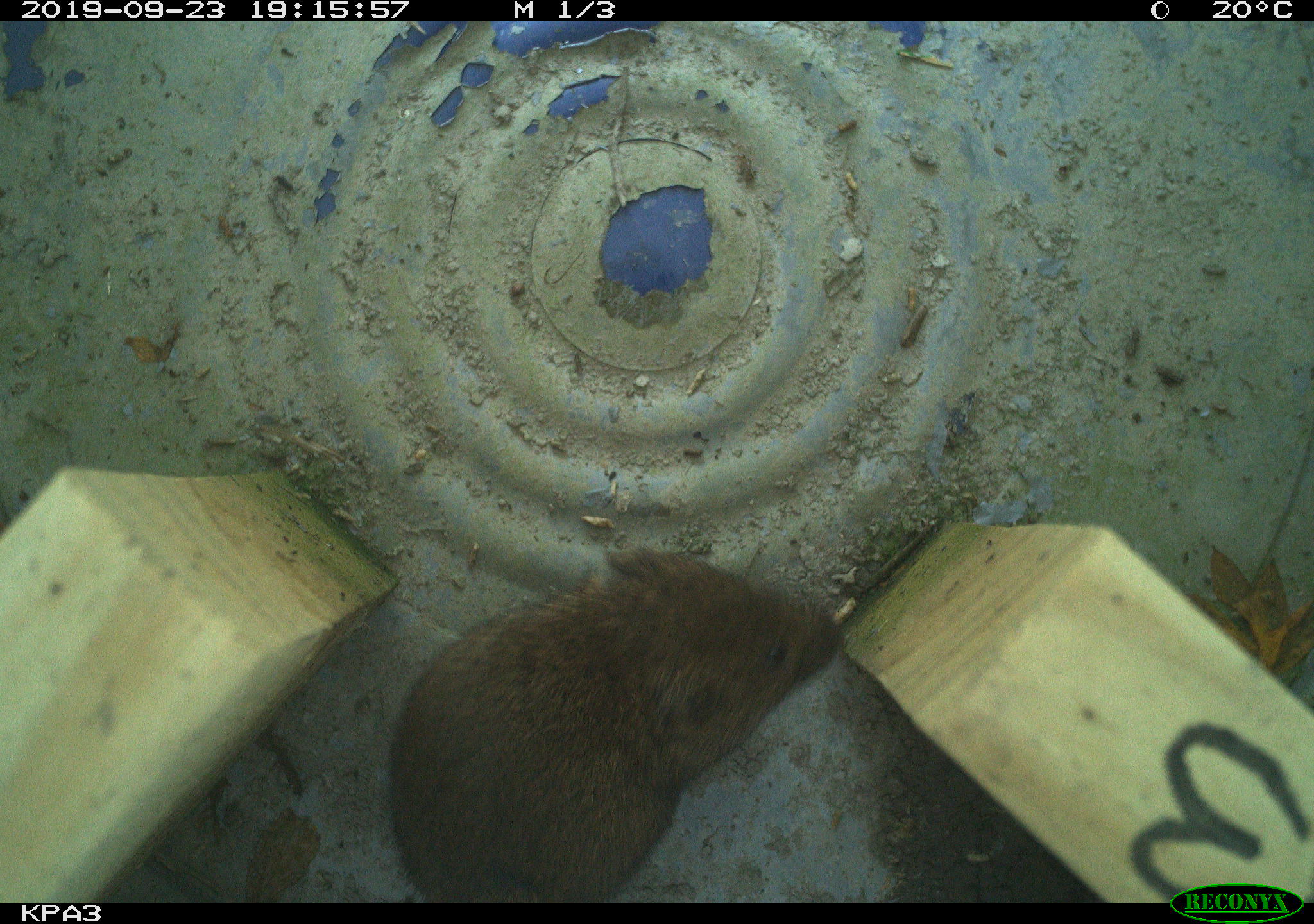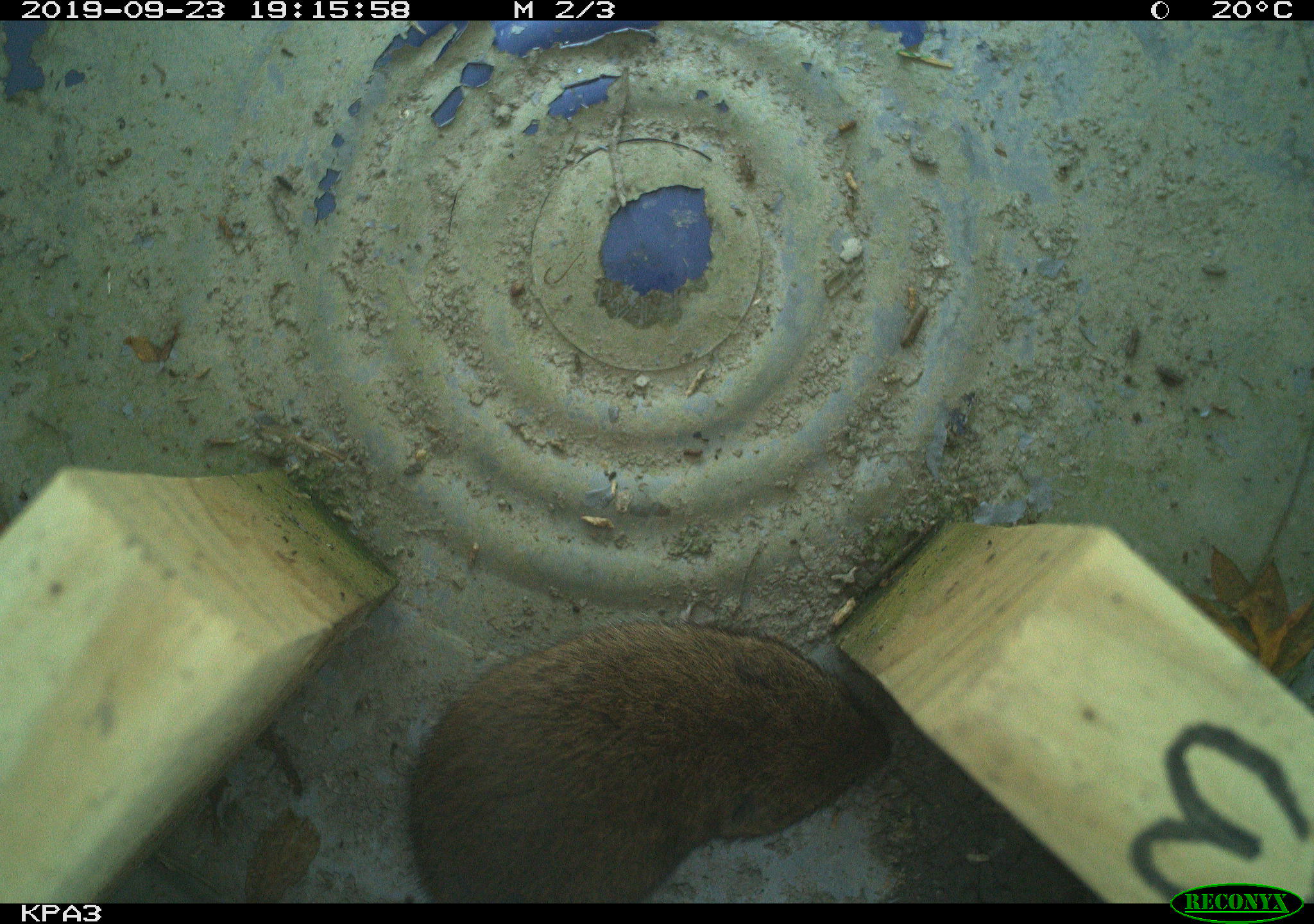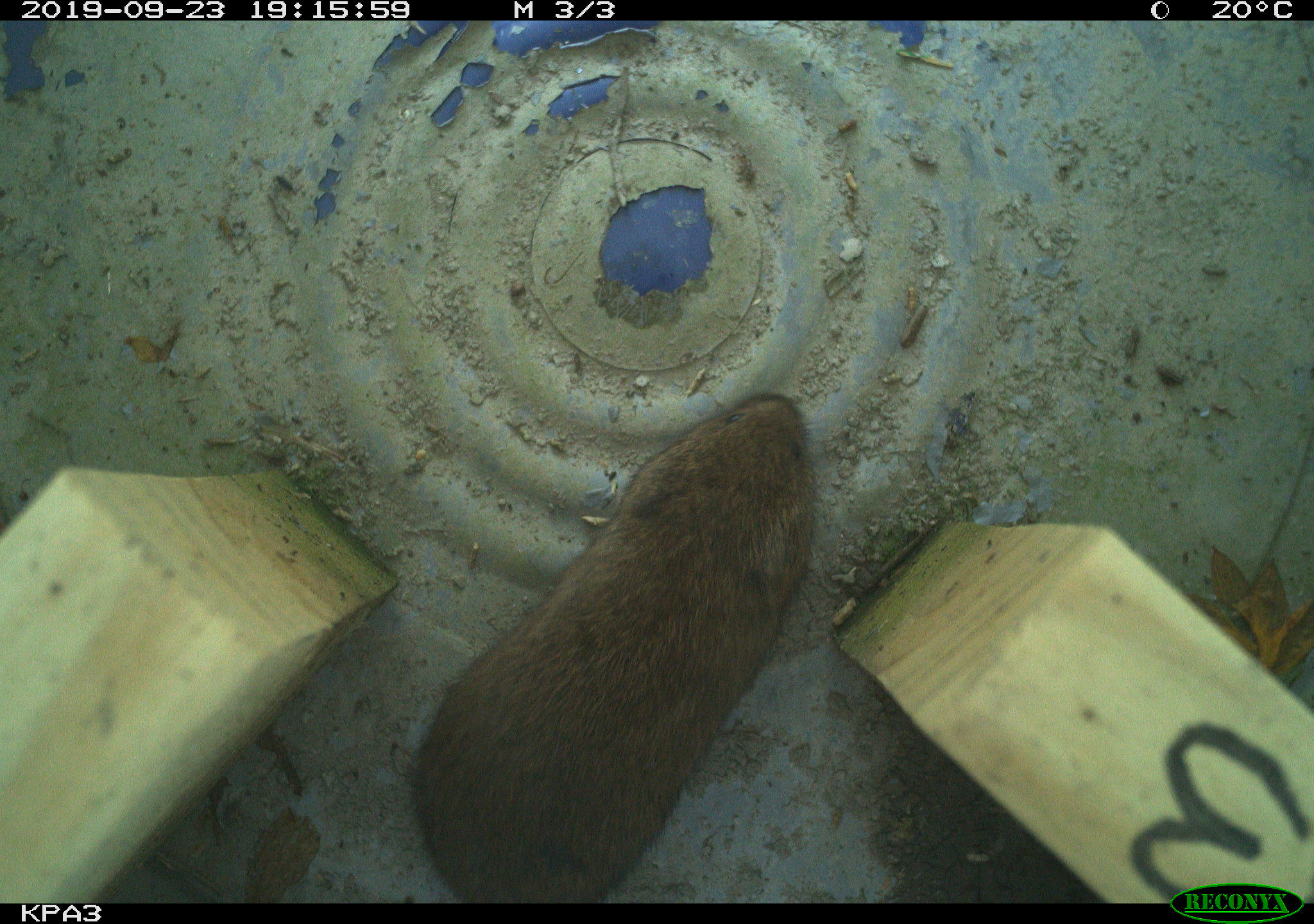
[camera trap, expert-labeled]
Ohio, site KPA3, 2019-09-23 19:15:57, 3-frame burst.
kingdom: Animalia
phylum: Chordata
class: Mammalia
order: Rodentia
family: Cricetidae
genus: Microtus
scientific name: Microtus pennsylvanicus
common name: meadow vole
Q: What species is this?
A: Meadow vole (Microtus pennsylvanicus).